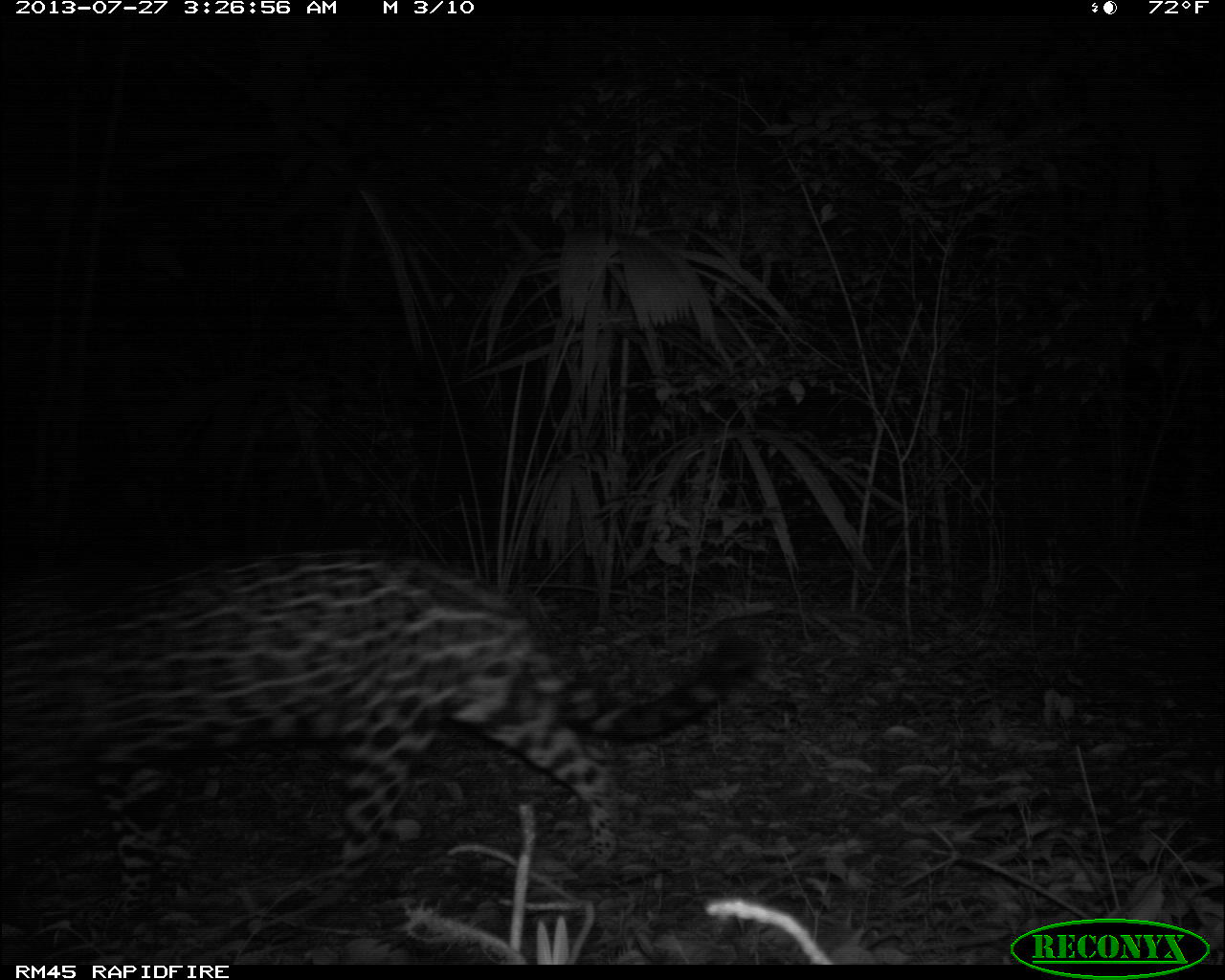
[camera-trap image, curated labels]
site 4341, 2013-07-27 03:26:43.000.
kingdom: Animalia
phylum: Chordata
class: Mammalia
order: Carnivora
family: Felidae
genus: Panthera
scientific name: Panthera onca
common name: jaguar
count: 1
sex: female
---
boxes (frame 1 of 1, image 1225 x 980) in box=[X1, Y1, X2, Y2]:
panthera onca: box=[3, 547, 758, 922]